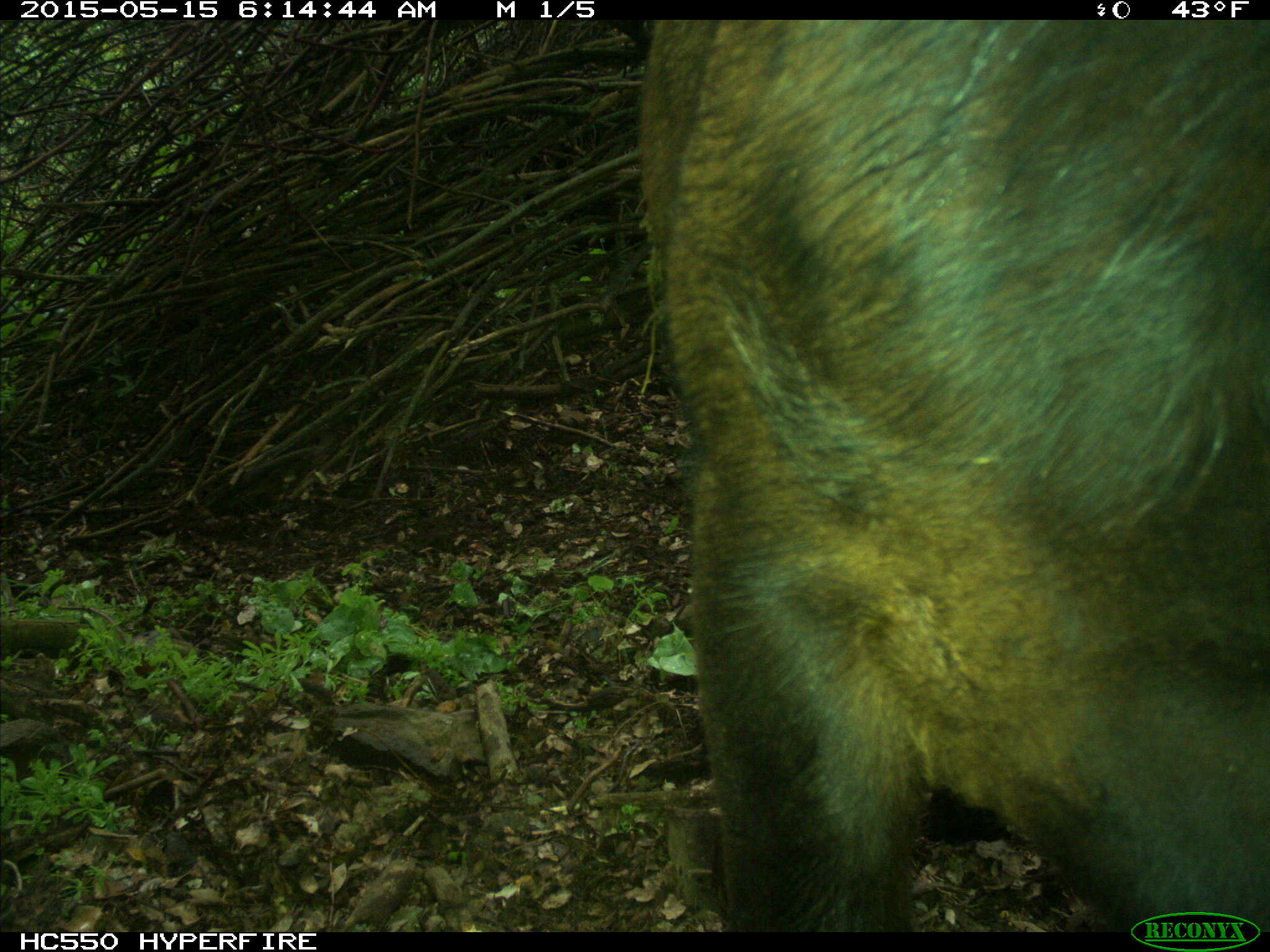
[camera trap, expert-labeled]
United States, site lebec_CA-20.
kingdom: Animalia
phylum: Chordata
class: Mammalia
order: Artiodactyla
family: Bovidae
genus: Bos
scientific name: Bos taurus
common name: domestic cow